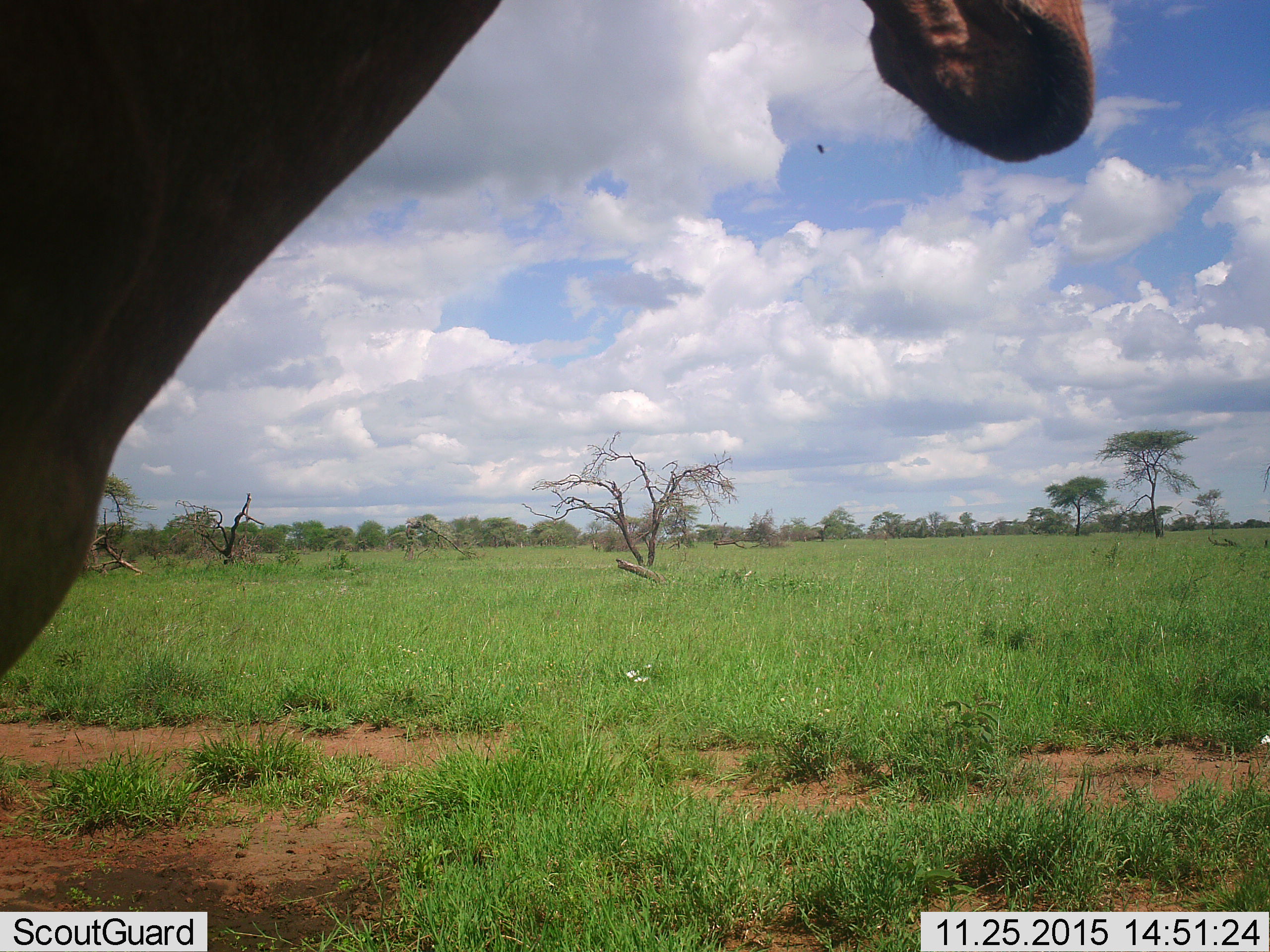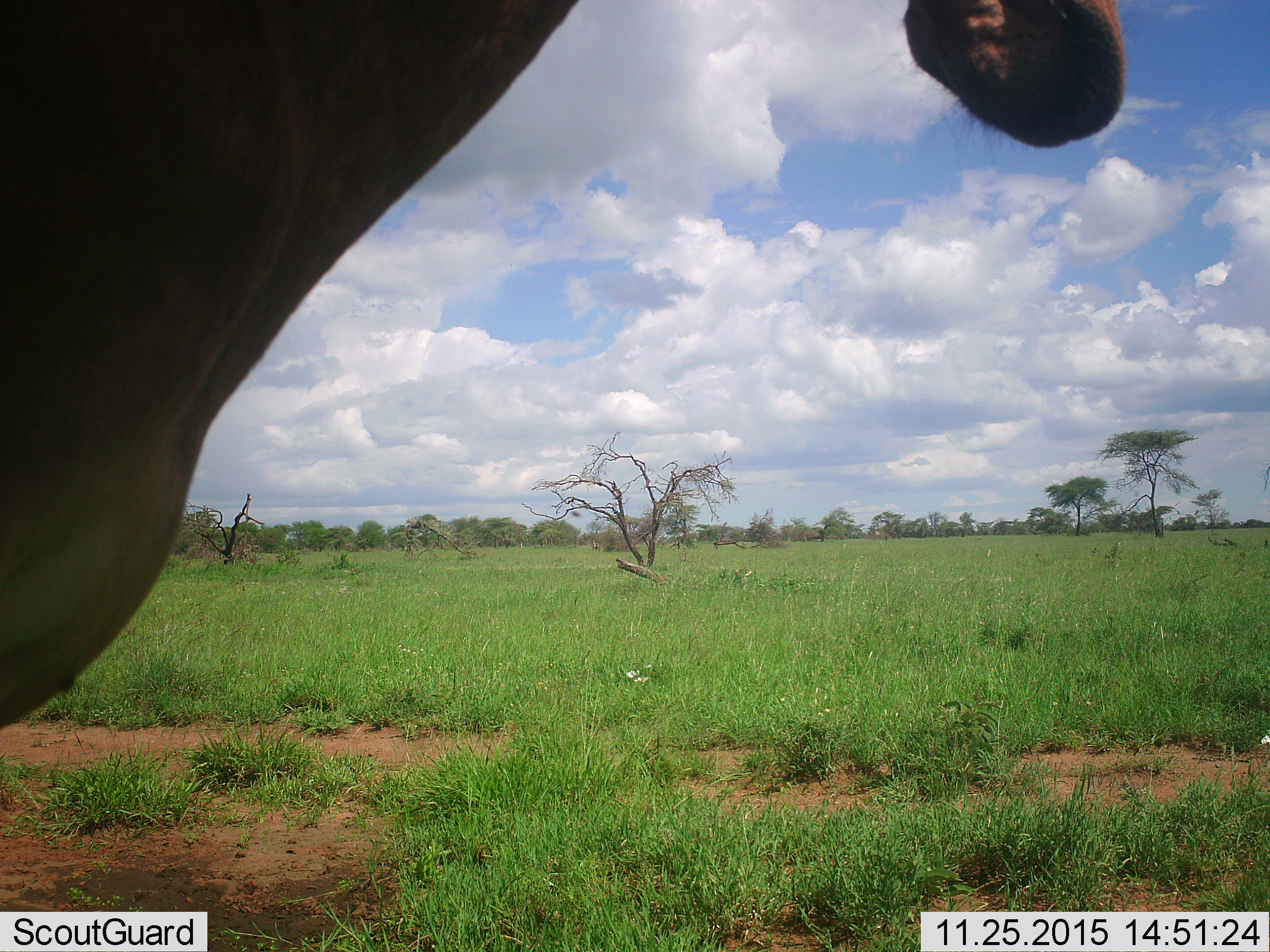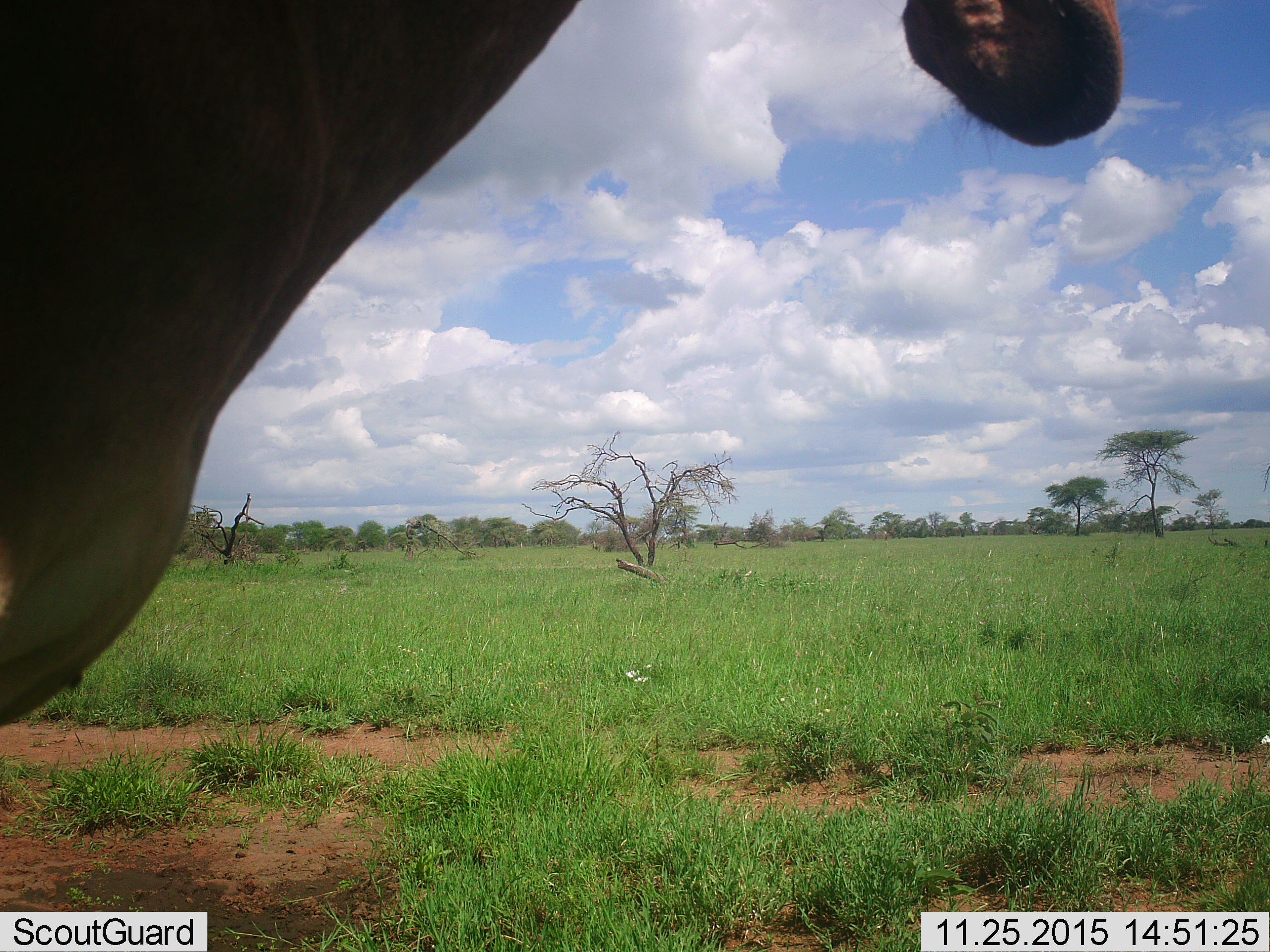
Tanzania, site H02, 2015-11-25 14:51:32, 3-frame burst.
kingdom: Animalia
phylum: Chordata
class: Mammalia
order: Artiodactyla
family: Bovidae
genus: Alcelaphus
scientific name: Alcelaphus buselaphus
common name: hartebeest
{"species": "hartebeest (Alcelaphus buselaphus)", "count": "1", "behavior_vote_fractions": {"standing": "100%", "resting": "0%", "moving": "0%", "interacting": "0%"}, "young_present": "0%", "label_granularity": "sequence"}